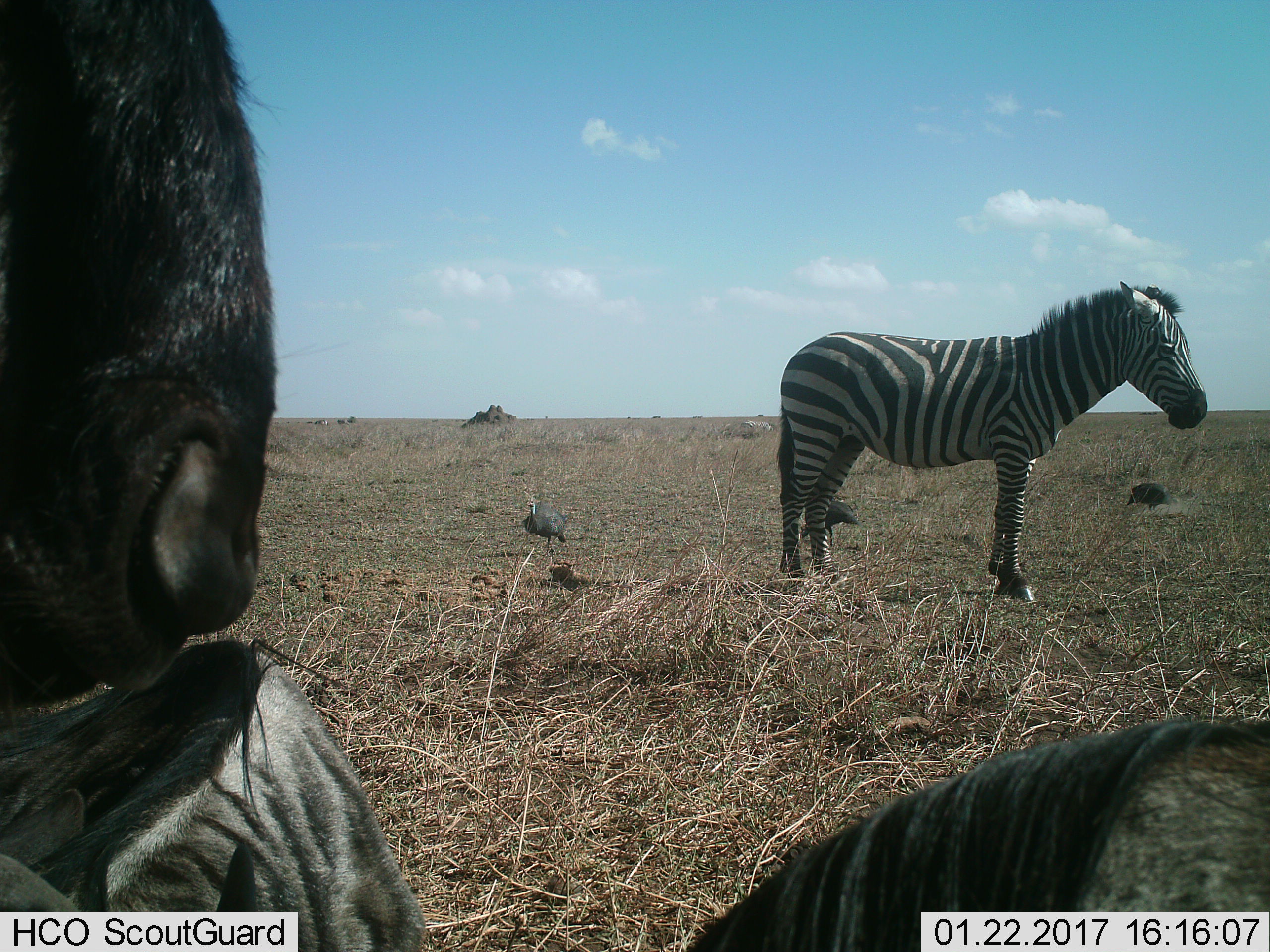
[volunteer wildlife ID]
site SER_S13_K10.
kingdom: Animalia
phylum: Chordata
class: Mammalia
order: Artiodactyla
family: Bovidae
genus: Connochaetes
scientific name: Connochaetes taurinus taurinus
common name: blue wildebeest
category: wildebeestblue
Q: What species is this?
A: Wildebeestblue (blue wildebeest) (Connochaetes taurinus taurinus).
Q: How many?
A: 2.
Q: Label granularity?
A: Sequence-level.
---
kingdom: Animalia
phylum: Chordata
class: Mammalia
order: Perissodactyla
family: Equidae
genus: Equus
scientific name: Equus quagga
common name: plains zebra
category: zebraplains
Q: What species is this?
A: Zebraplains (plains zebra) (Equus quagga).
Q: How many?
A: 1.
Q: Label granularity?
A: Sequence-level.